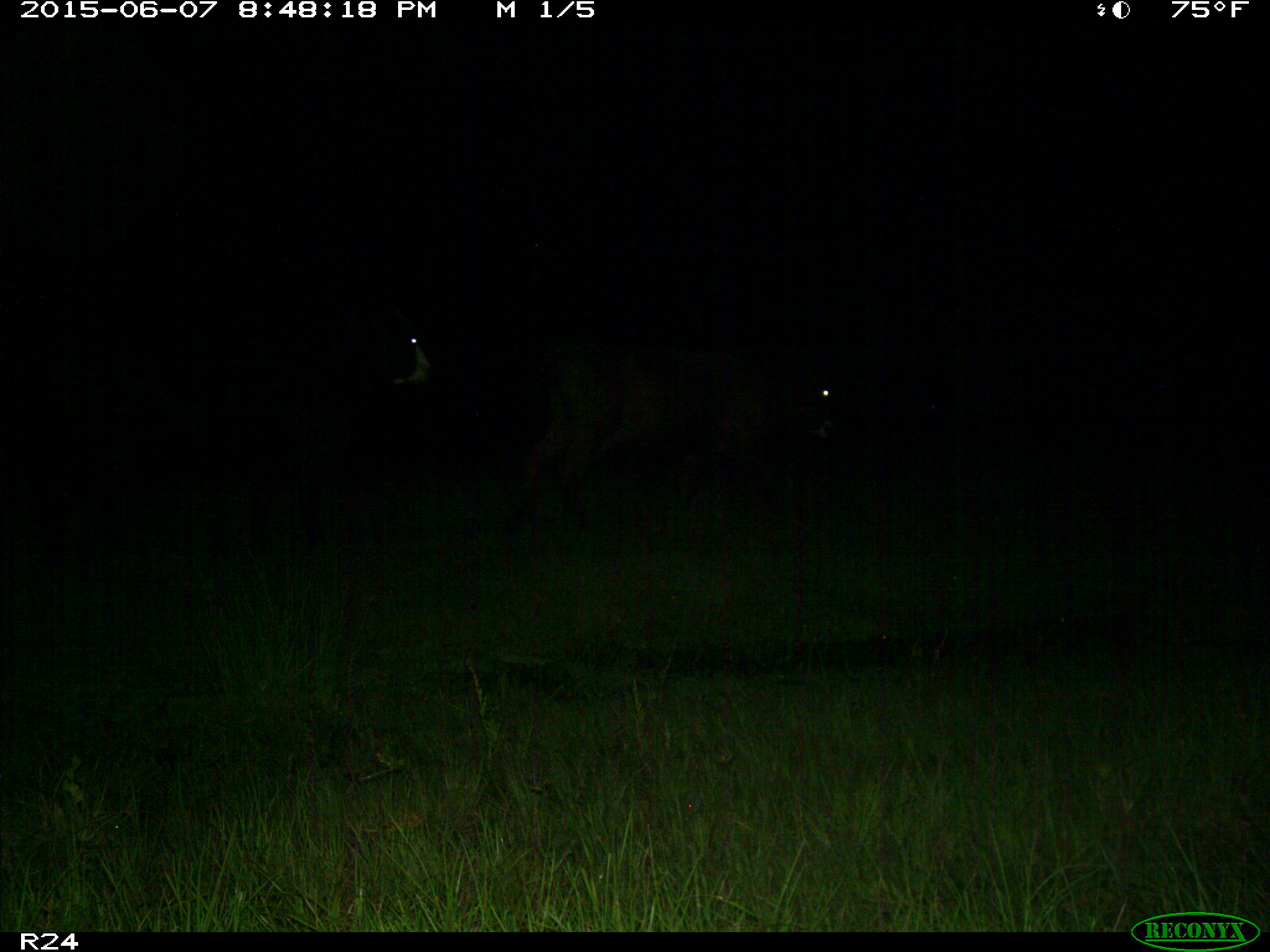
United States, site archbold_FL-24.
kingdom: Animalia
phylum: Chordata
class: Mammalia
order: Artiodactyla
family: Bovidae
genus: Bos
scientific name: Bos taurus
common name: domestic cow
Bos taurus (domestic cow).